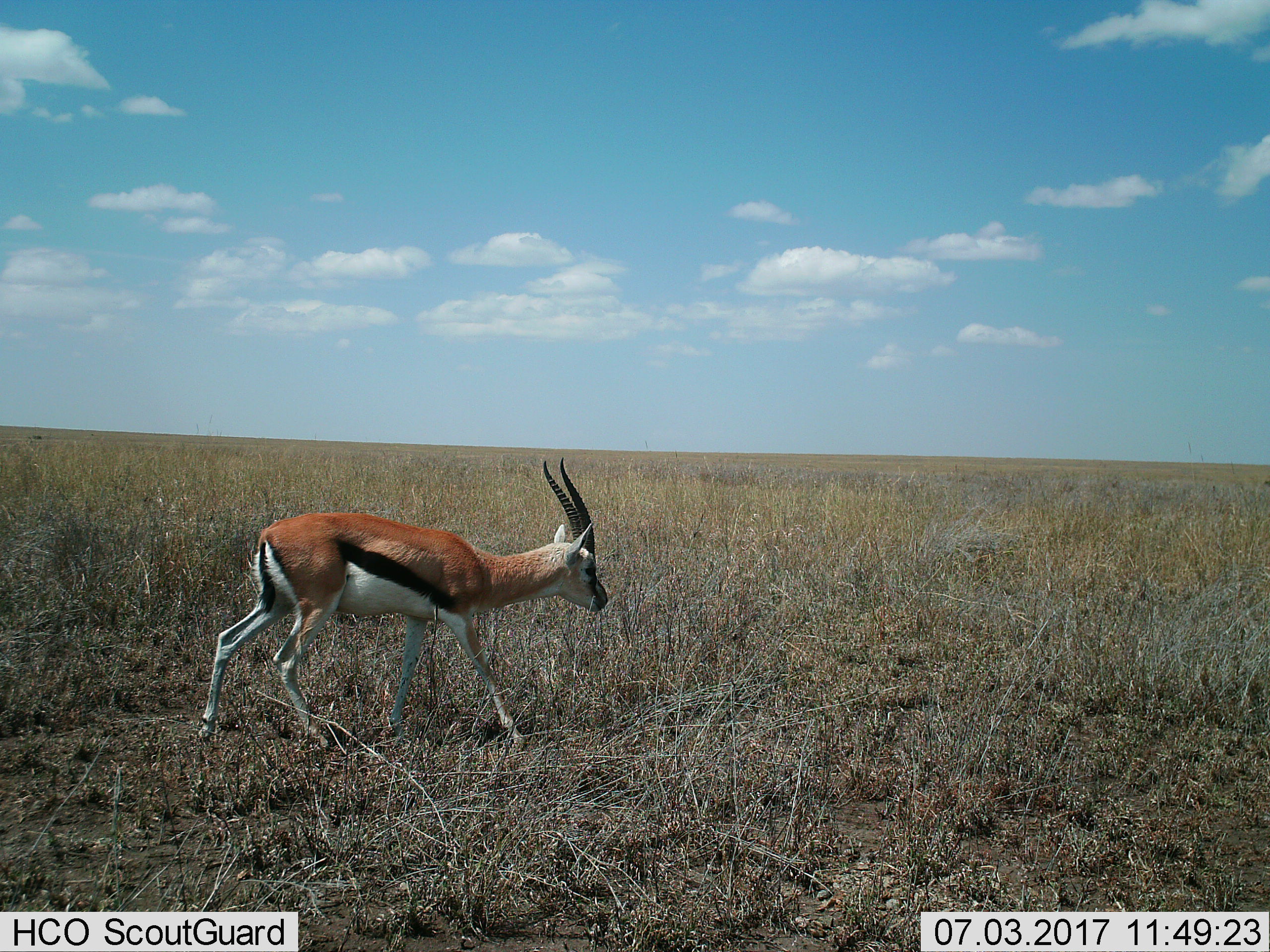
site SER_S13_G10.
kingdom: Animalia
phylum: Chordata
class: Mammalia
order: Artiodactyla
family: Bovidae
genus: Eudorcas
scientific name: Eudorcas thomsonii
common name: thomson's gazelle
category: gazellethomsons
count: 1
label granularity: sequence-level